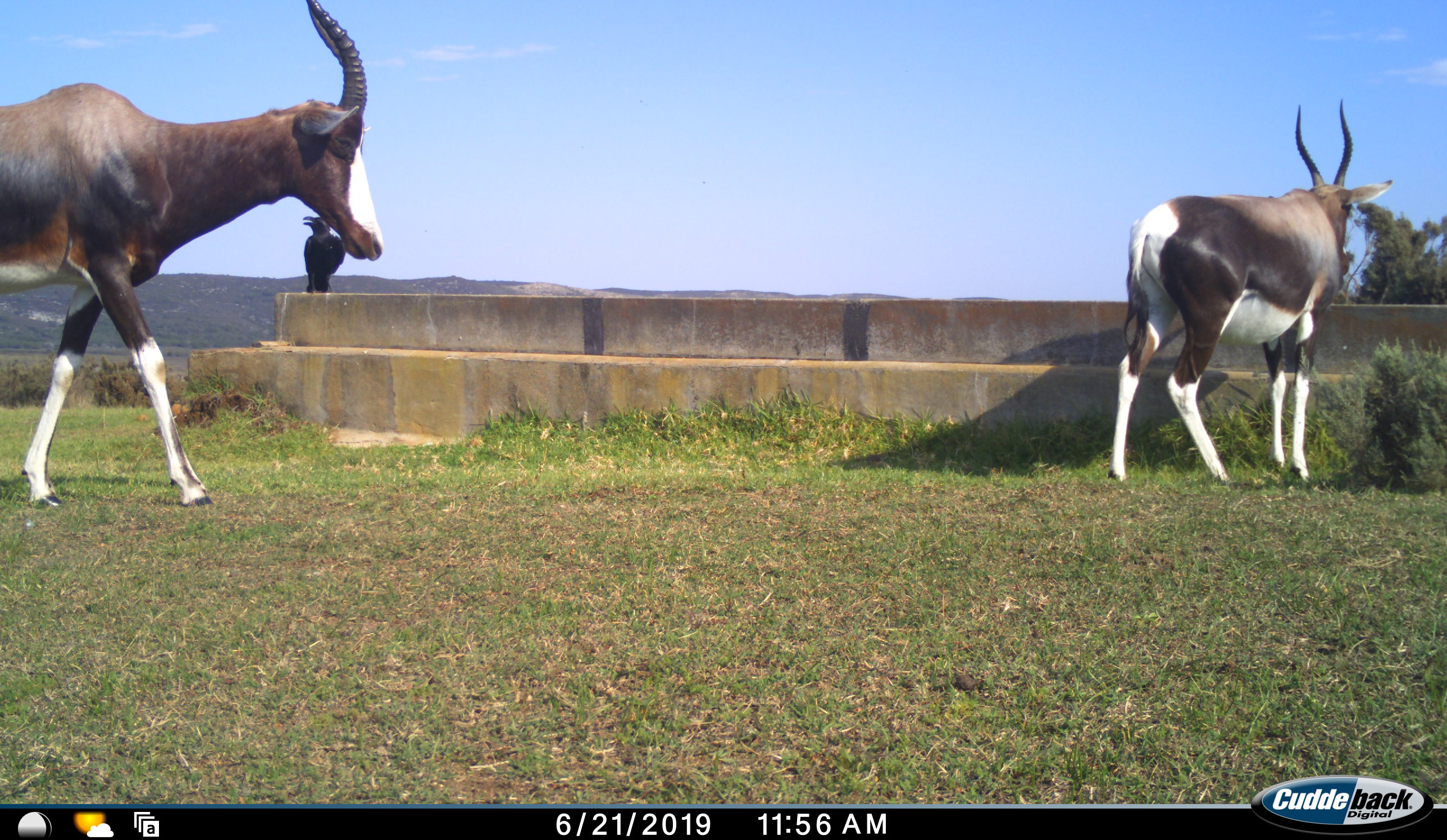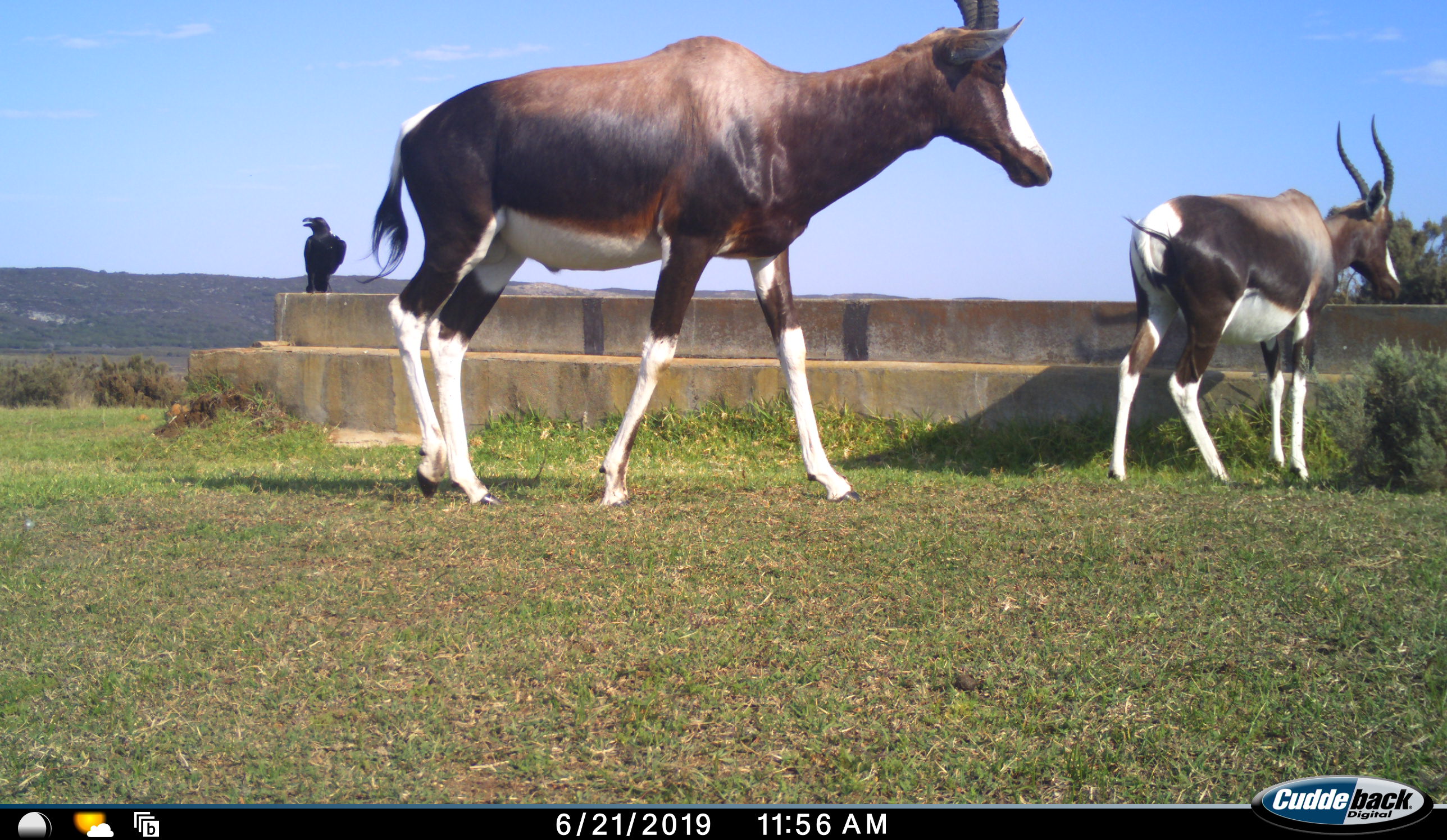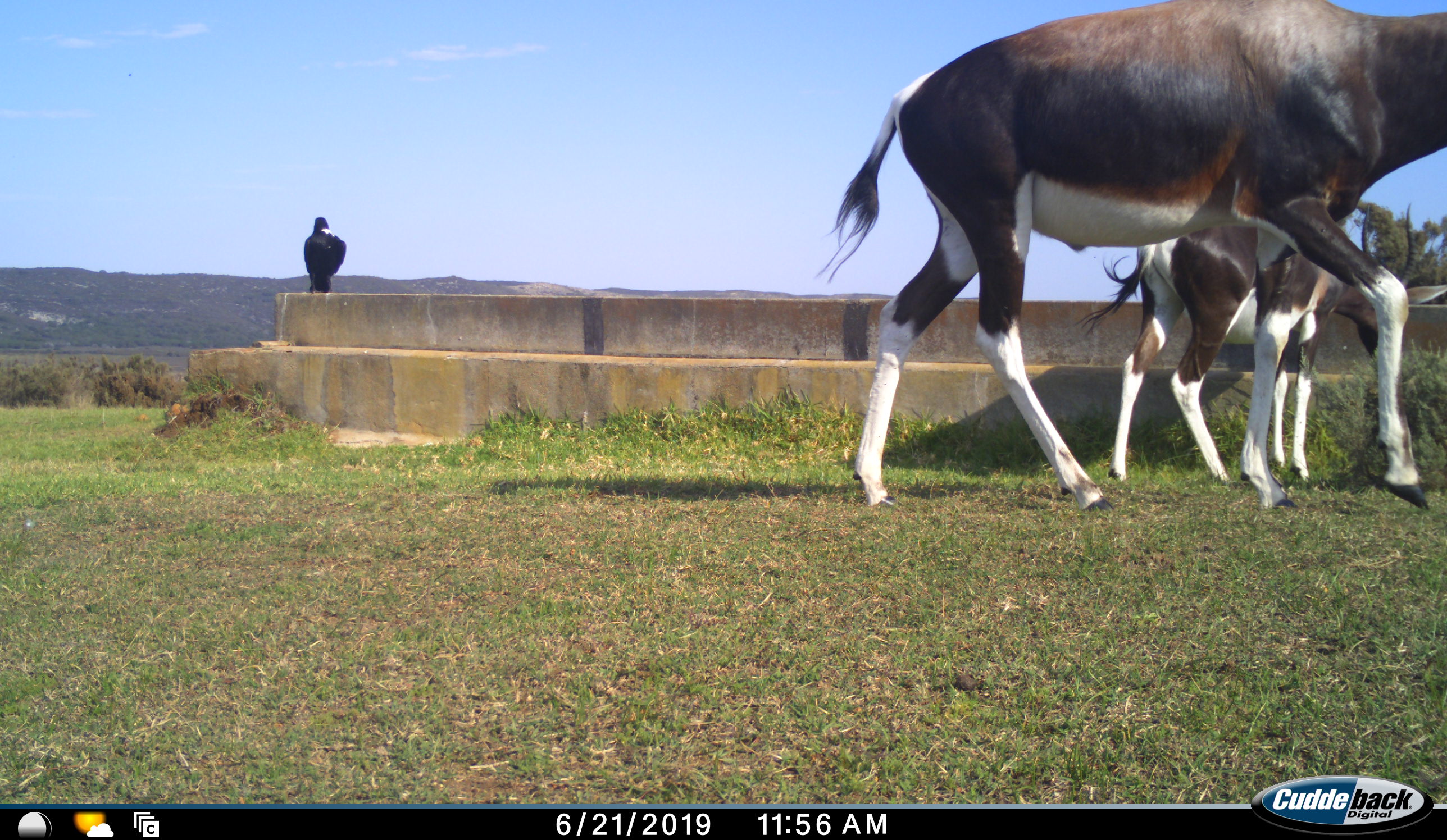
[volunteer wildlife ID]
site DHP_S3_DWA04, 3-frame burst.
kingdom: Animalia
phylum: Chordata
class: Aves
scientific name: Aves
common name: bird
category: birdother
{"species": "birdother (bird) (Aves)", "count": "1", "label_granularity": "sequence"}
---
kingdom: Animalia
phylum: Chordata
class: Mammalia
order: Artiodactyla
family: Bovidae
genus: Damaliscus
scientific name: Damaliscus pygargus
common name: bontebok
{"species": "bontebok (Damaliscus pygargus)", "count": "2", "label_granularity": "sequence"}